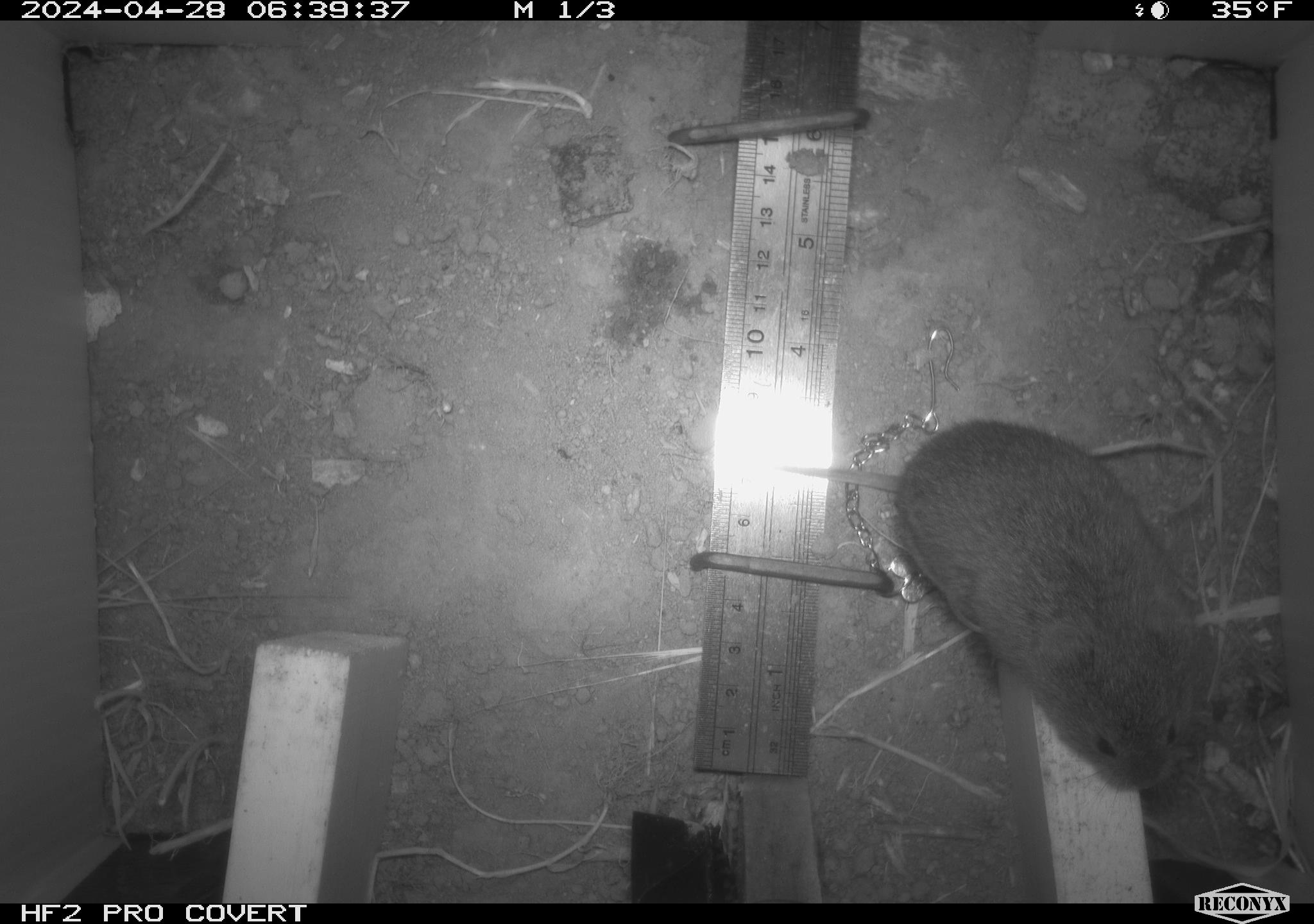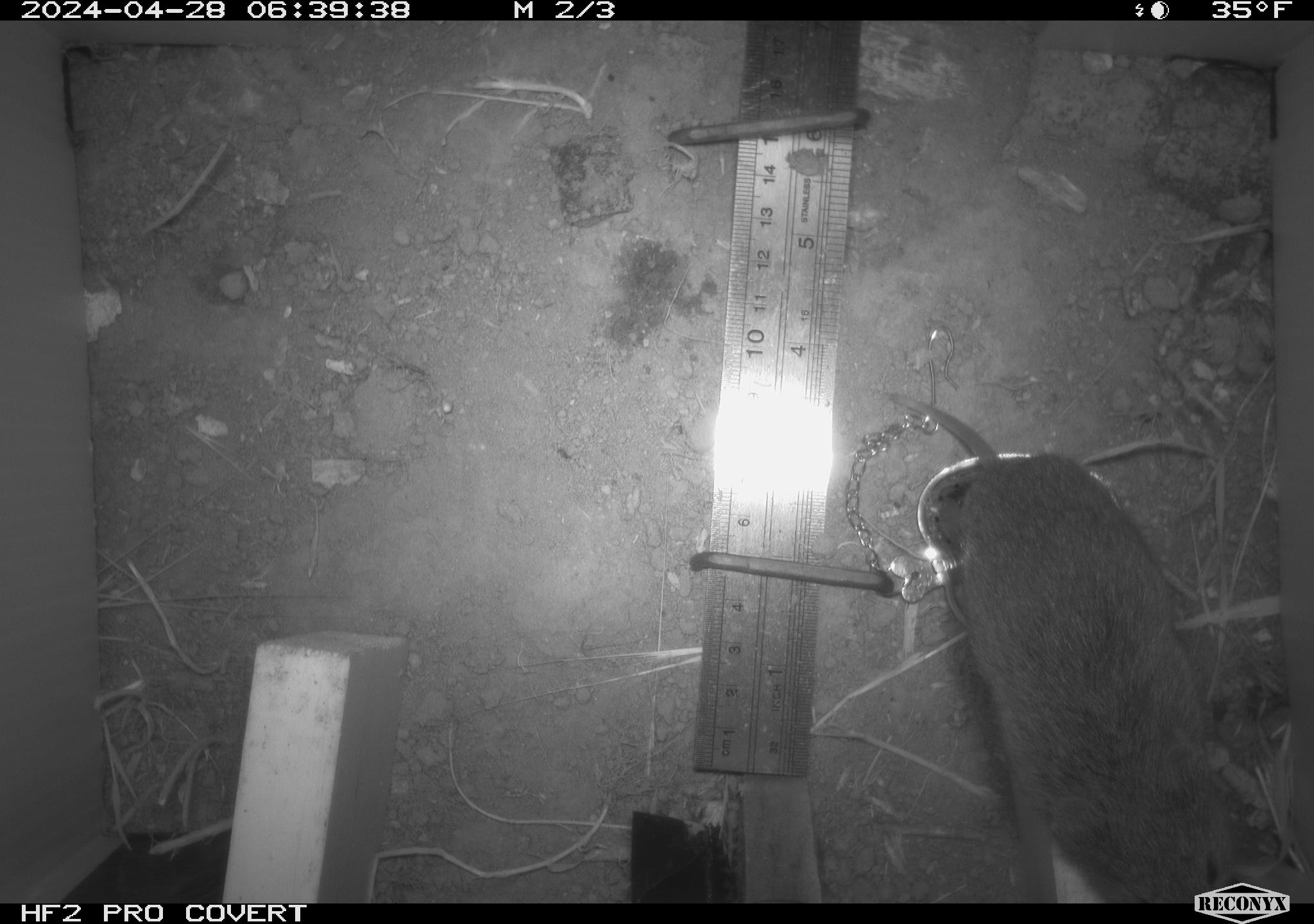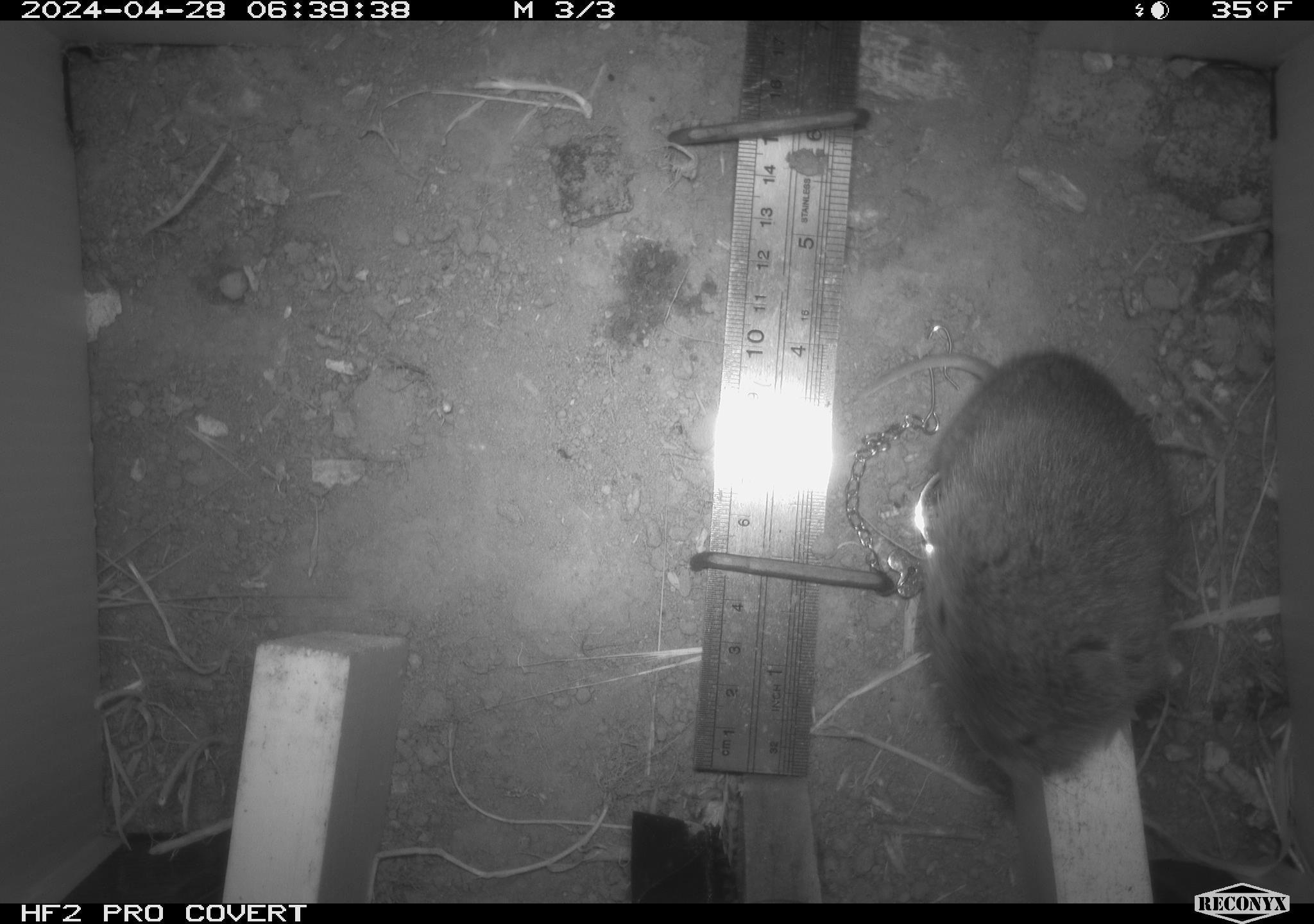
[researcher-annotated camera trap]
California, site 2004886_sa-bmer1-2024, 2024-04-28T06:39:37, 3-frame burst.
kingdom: Animalia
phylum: Chordata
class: Mammalia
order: Rodentia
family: Cricetidae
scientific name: Arvicolinae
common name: voles, lemmings, and muskrats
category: arvicolinae subfamily